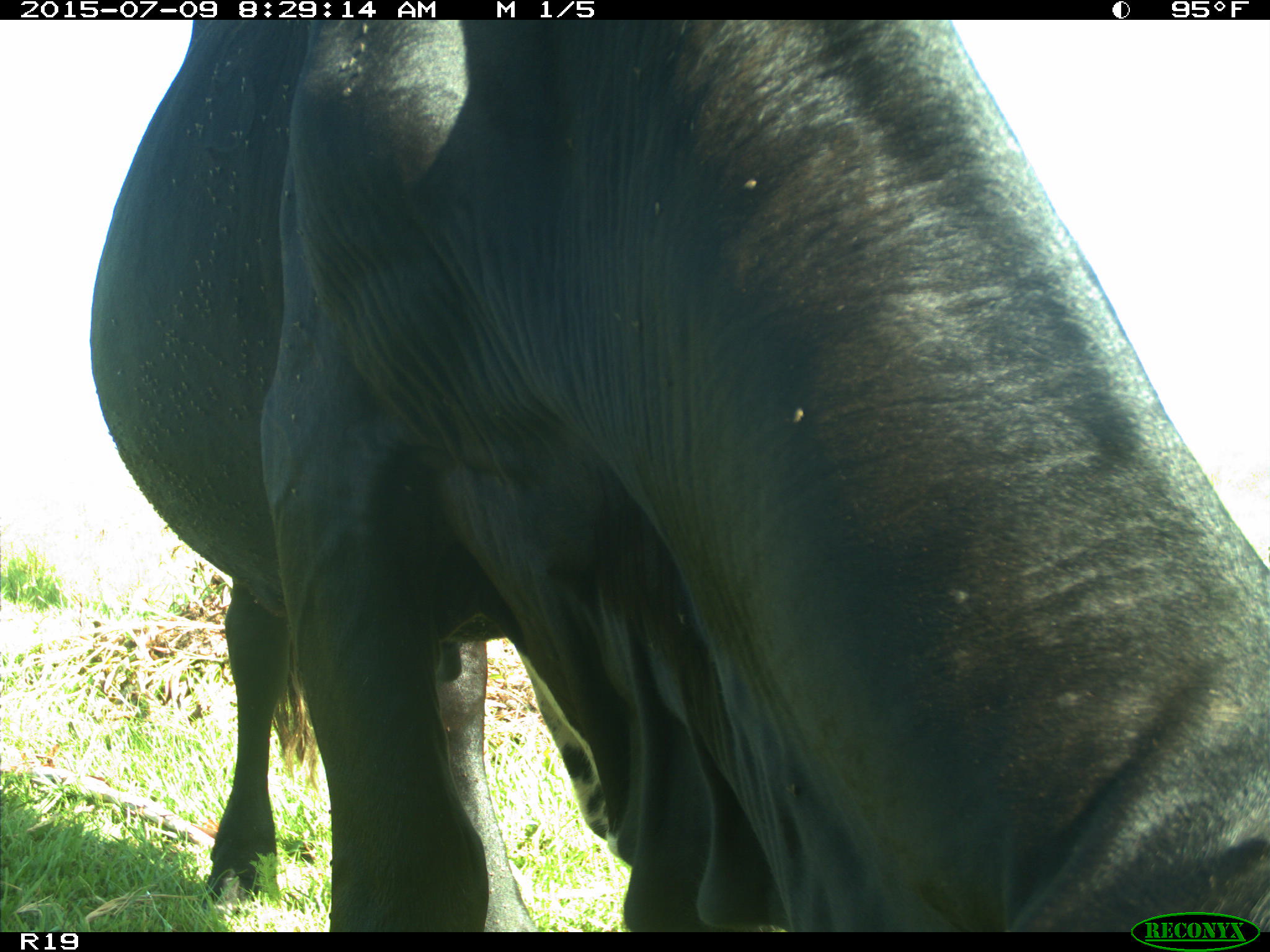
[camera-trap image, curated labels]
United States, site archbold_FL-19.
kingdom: Animalia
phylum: Chordata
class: Mammalia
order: Artiodactyla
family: Bovidae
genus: Bos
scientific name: Bos taurus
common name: domestic cow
Bos taurus (domestic cow).